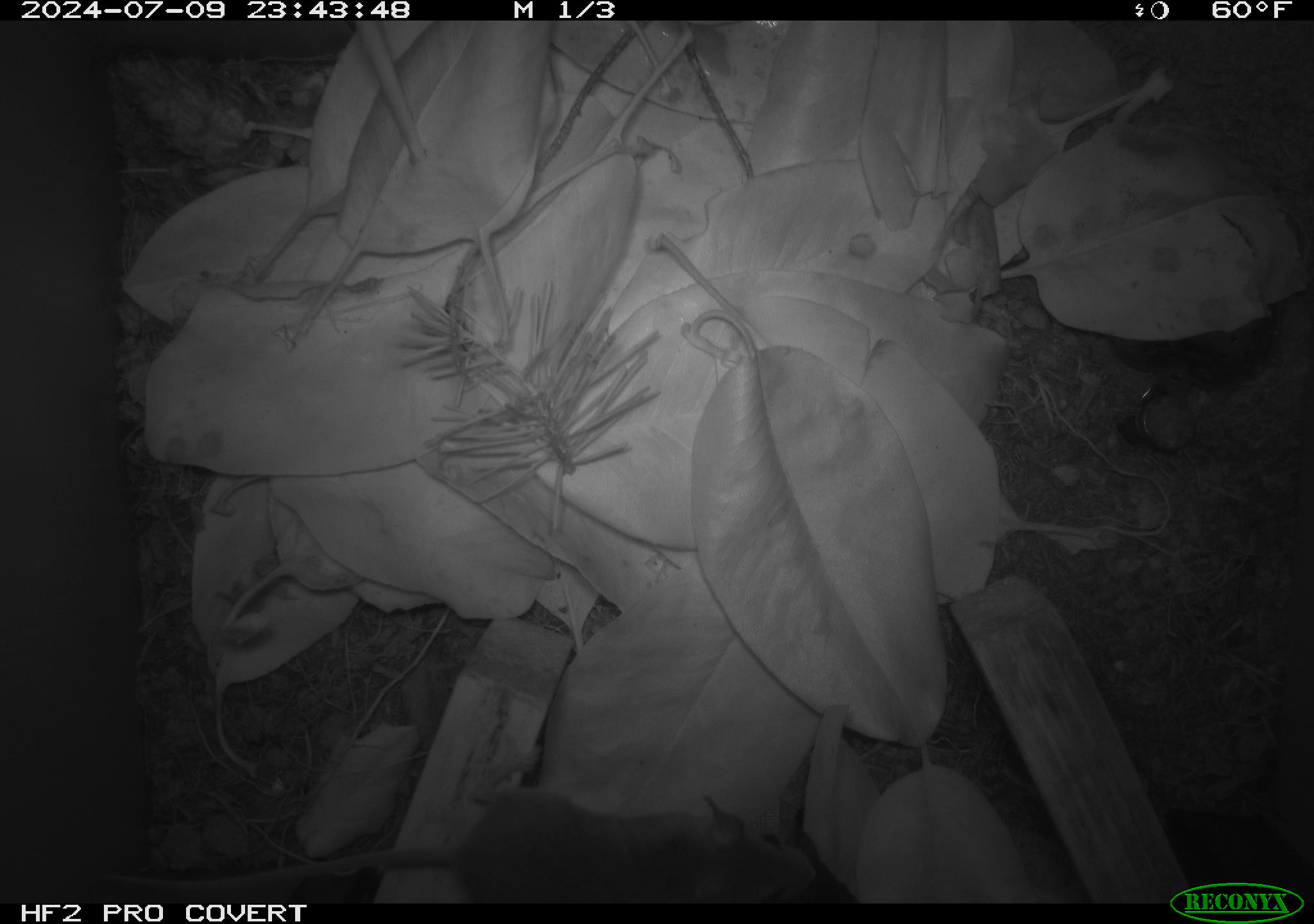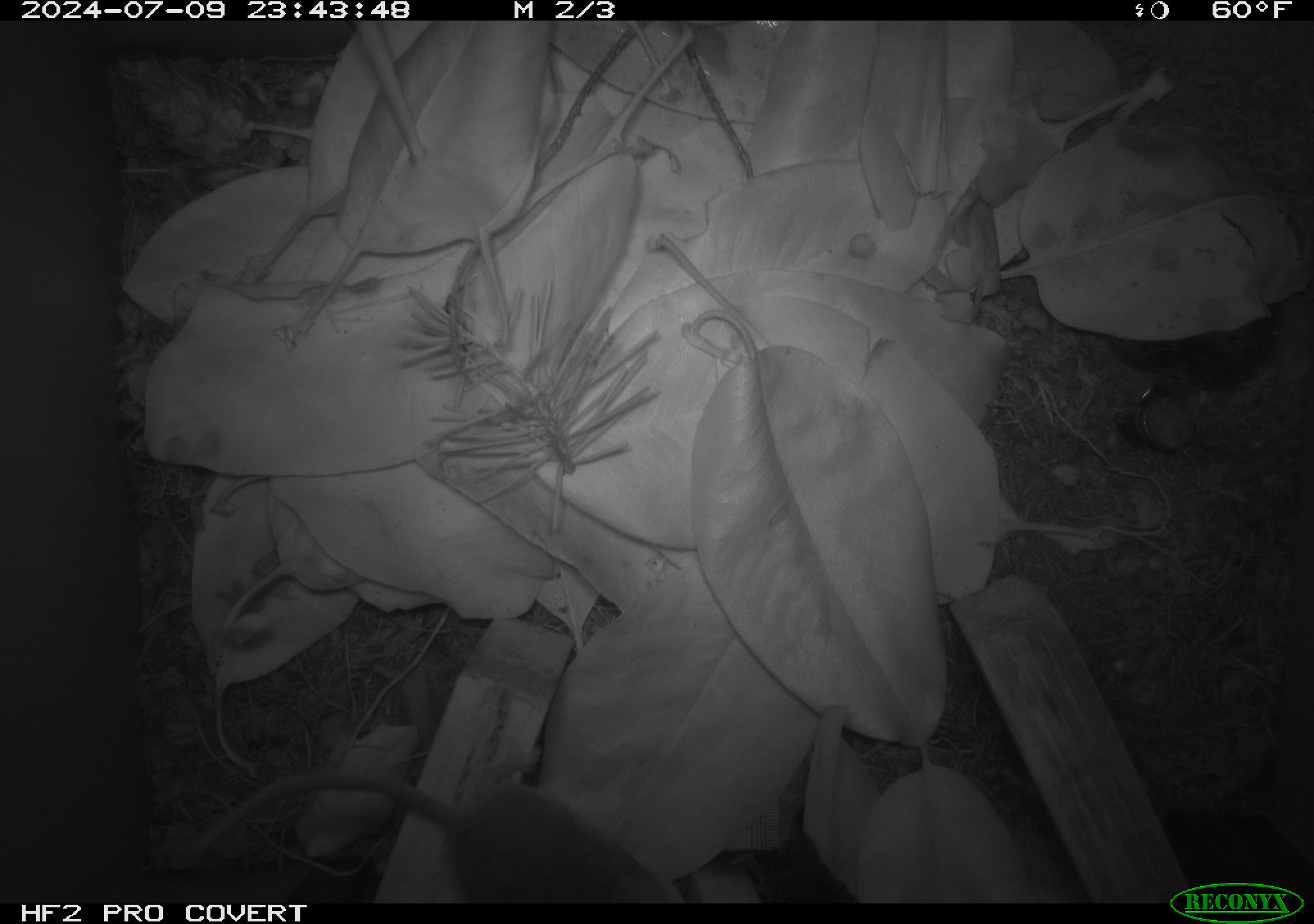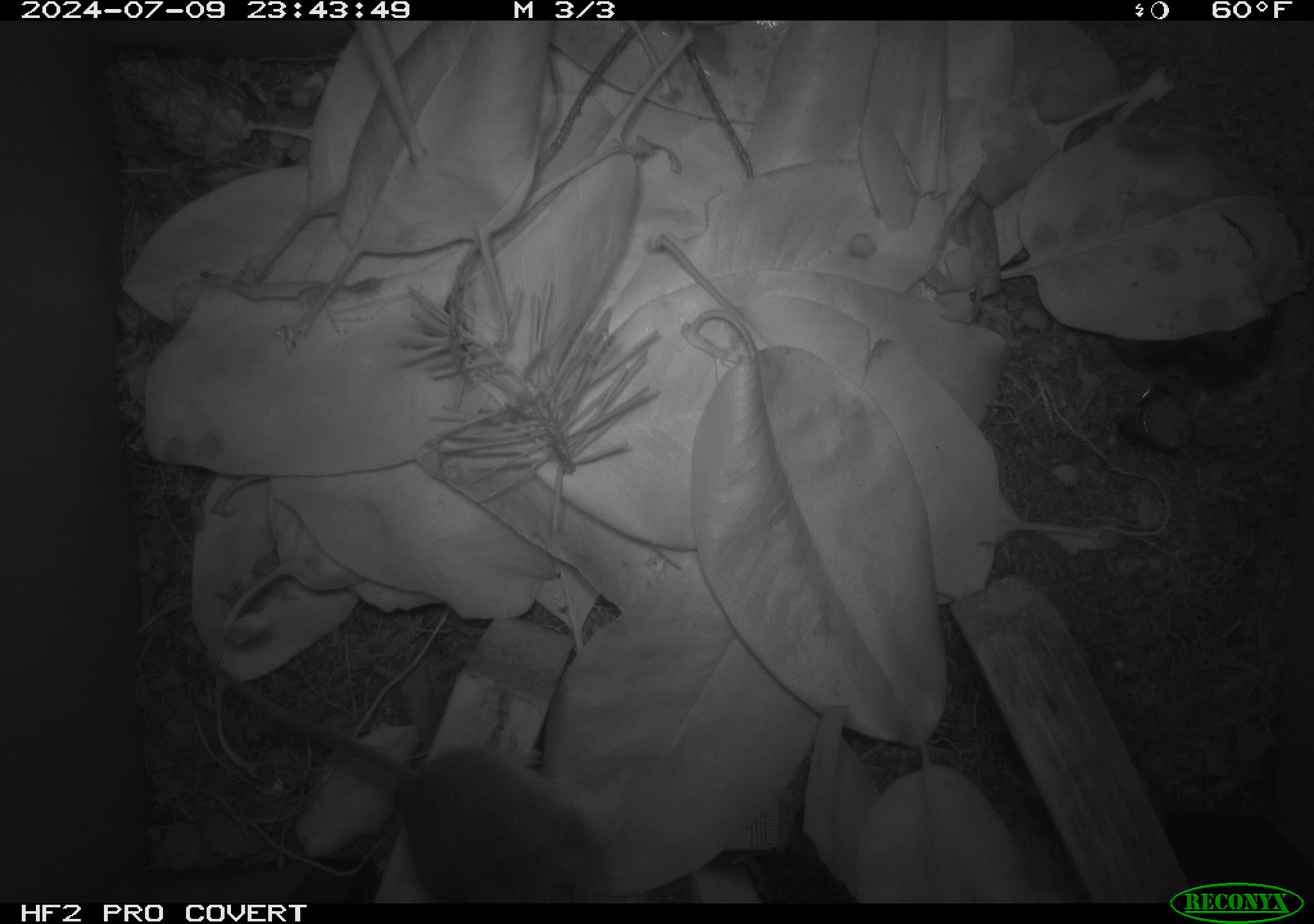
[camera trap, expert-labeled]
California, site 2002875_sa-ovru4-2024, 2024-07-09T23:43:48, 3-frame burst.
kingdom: Animalia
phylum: Chordata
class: Mammalia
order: Rodentia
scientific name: Rodentia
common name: mouse species